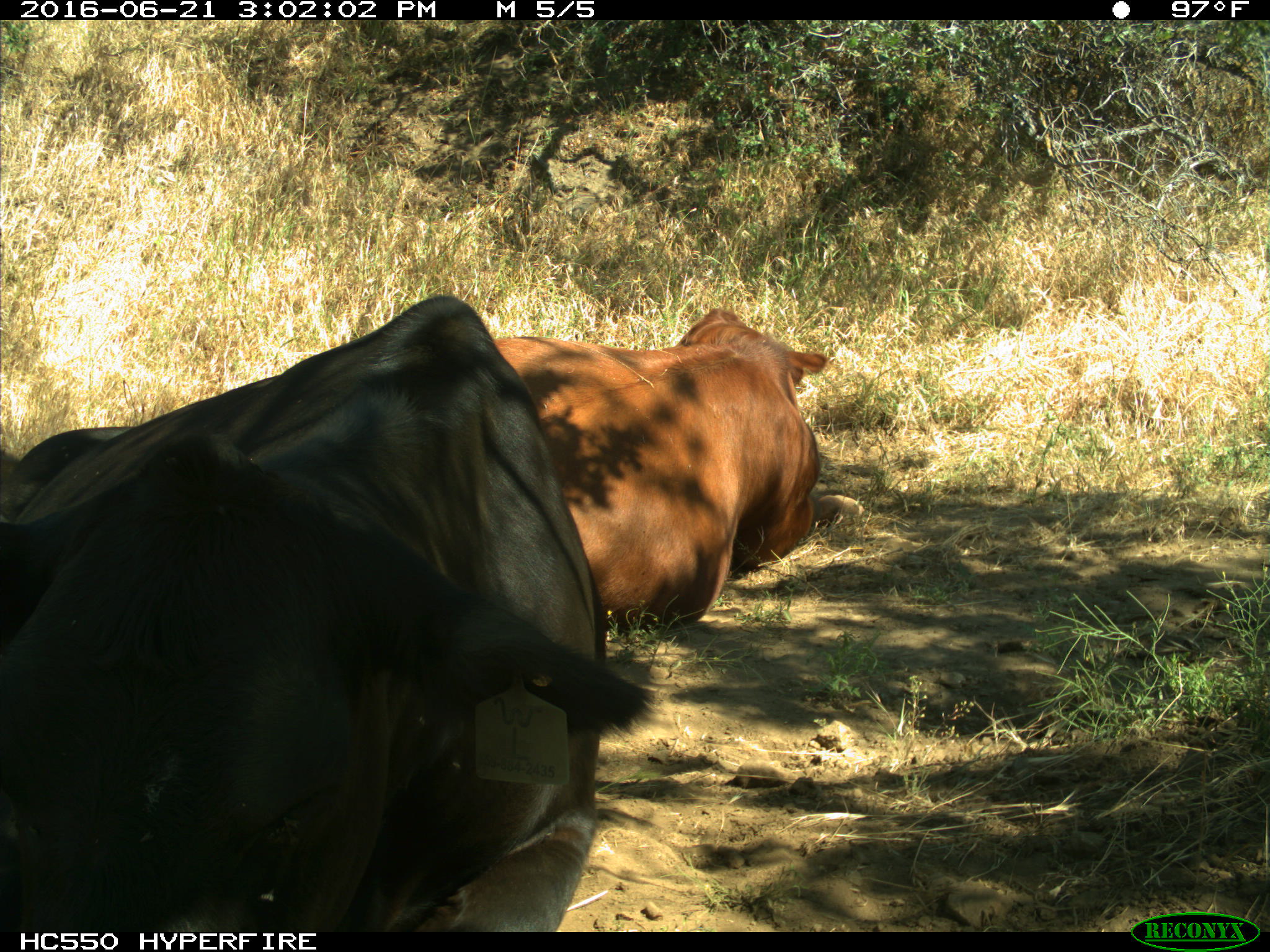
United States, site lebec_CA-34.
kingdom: Animalia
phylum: Chordata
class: Mammalia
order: Artiodactyla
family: Bovidae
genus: Bos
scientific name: Bos taurus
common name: domestic cow